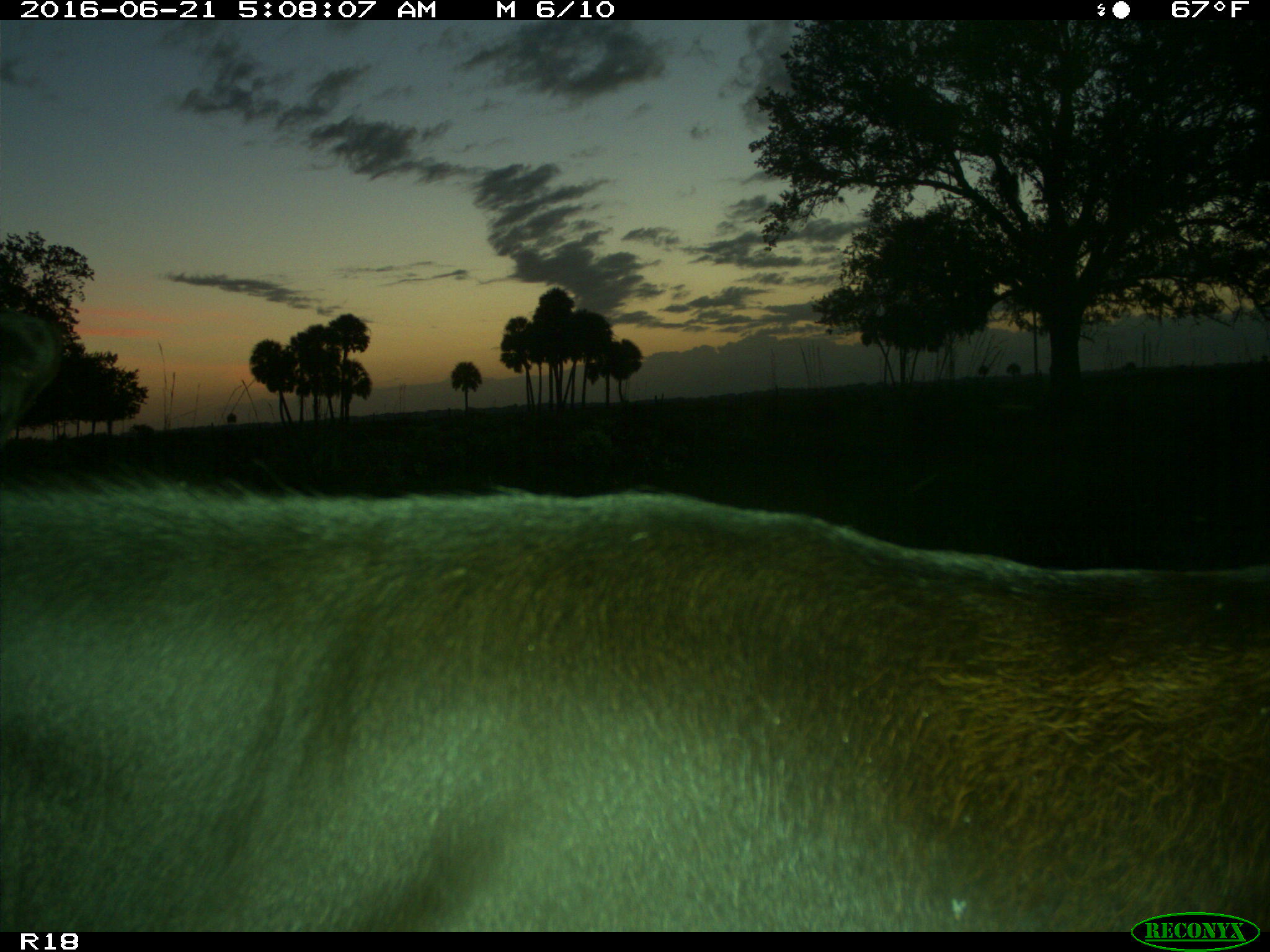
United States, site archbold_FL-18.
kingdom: Animalia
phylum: Chordata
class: Mammalia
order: Artiodactyla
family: Bovidae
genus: Bos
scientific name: Bos taurus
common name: domestic cow